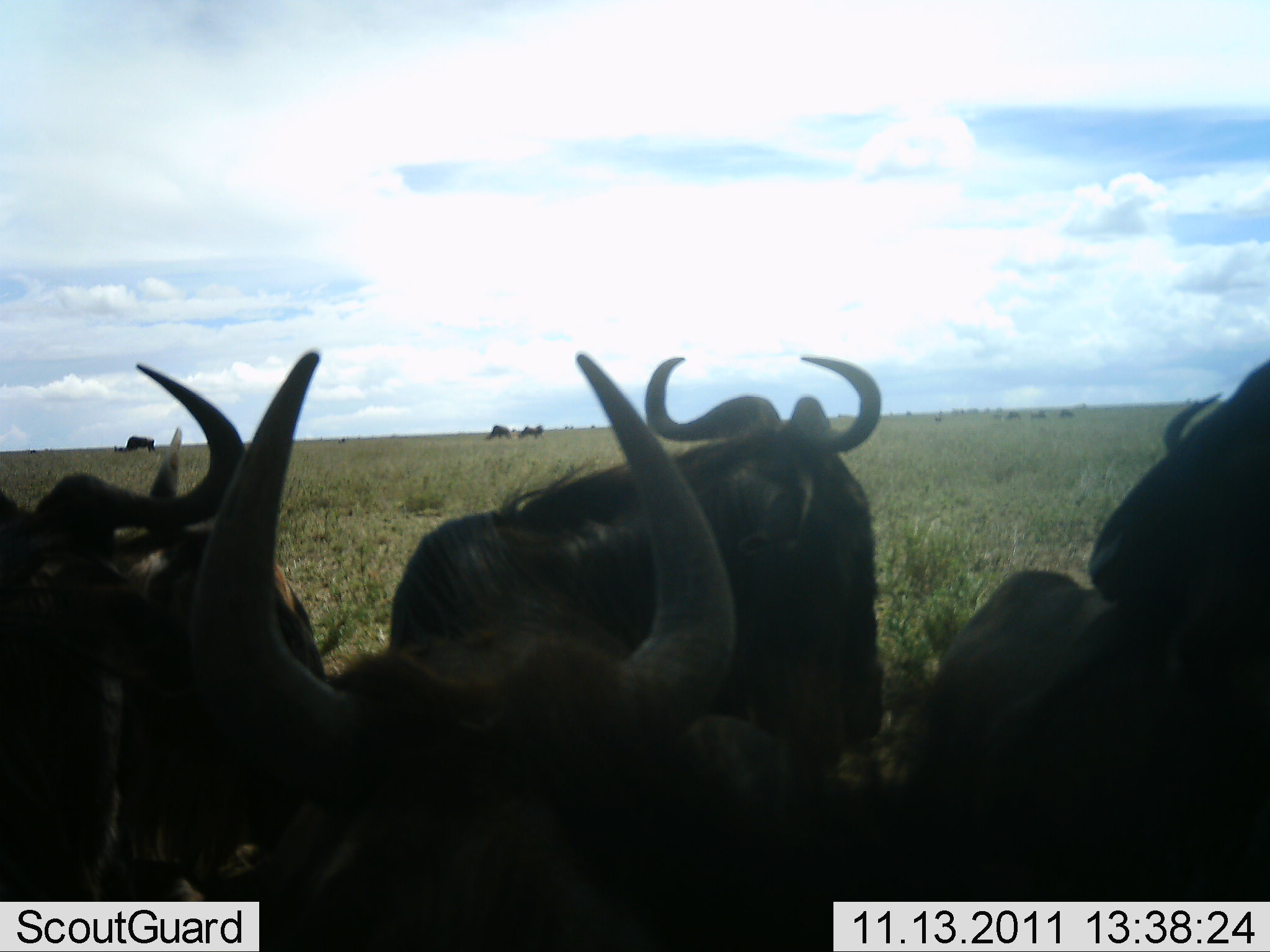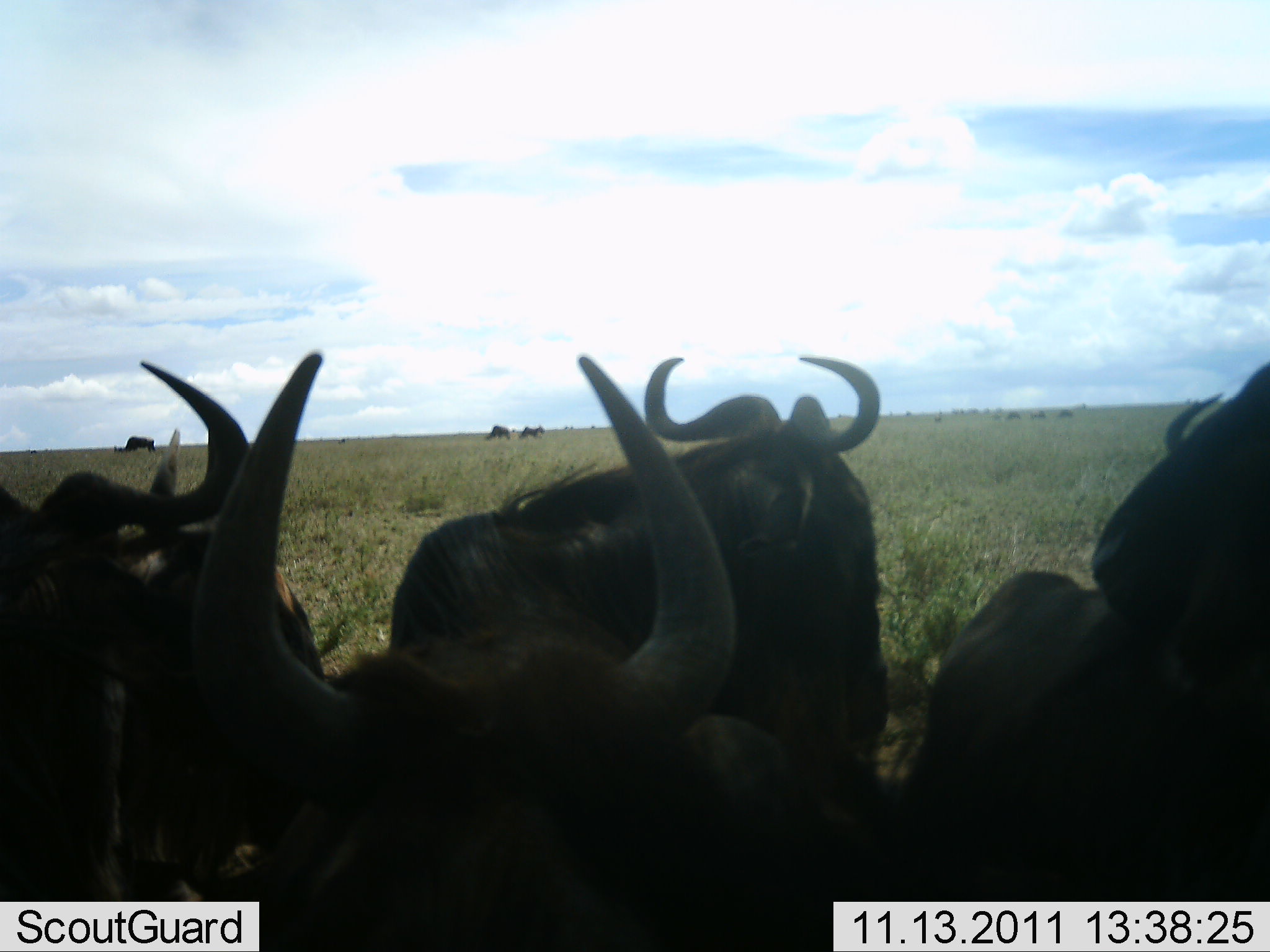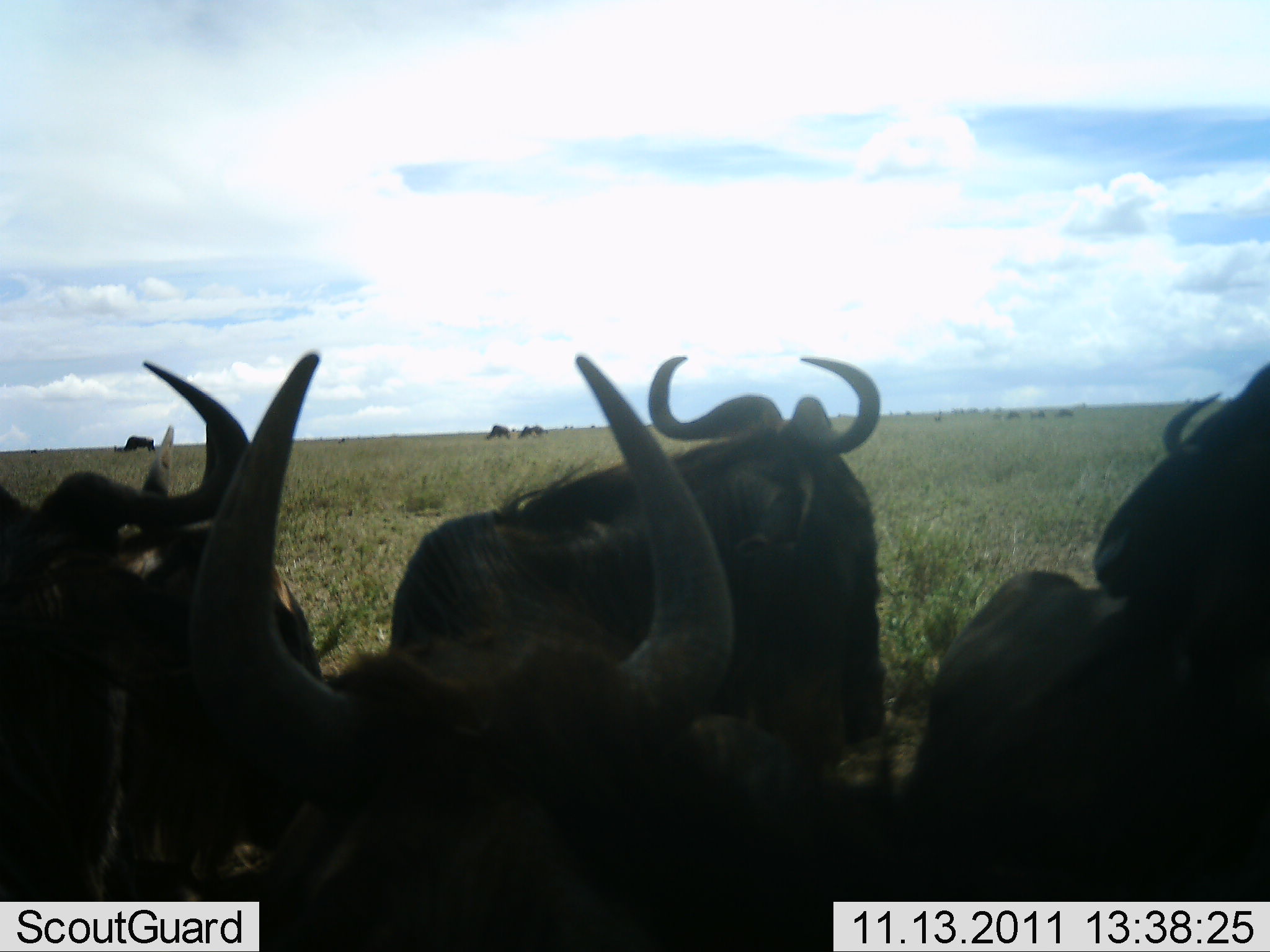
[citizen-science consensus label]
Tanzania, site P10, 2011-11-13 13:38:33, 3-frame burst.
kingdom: Animalia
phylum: Chordata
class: Mammalia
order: Artiodactyla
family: Bovidae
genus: Connochaetes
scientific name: Connochaetes taurinus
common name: blue wildebeest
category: wildebeest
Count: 8.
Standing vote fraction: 50%.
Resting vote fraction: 60%.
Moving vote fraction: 0%.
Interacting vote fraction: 10%.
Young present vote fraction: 0%.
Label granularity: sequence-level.